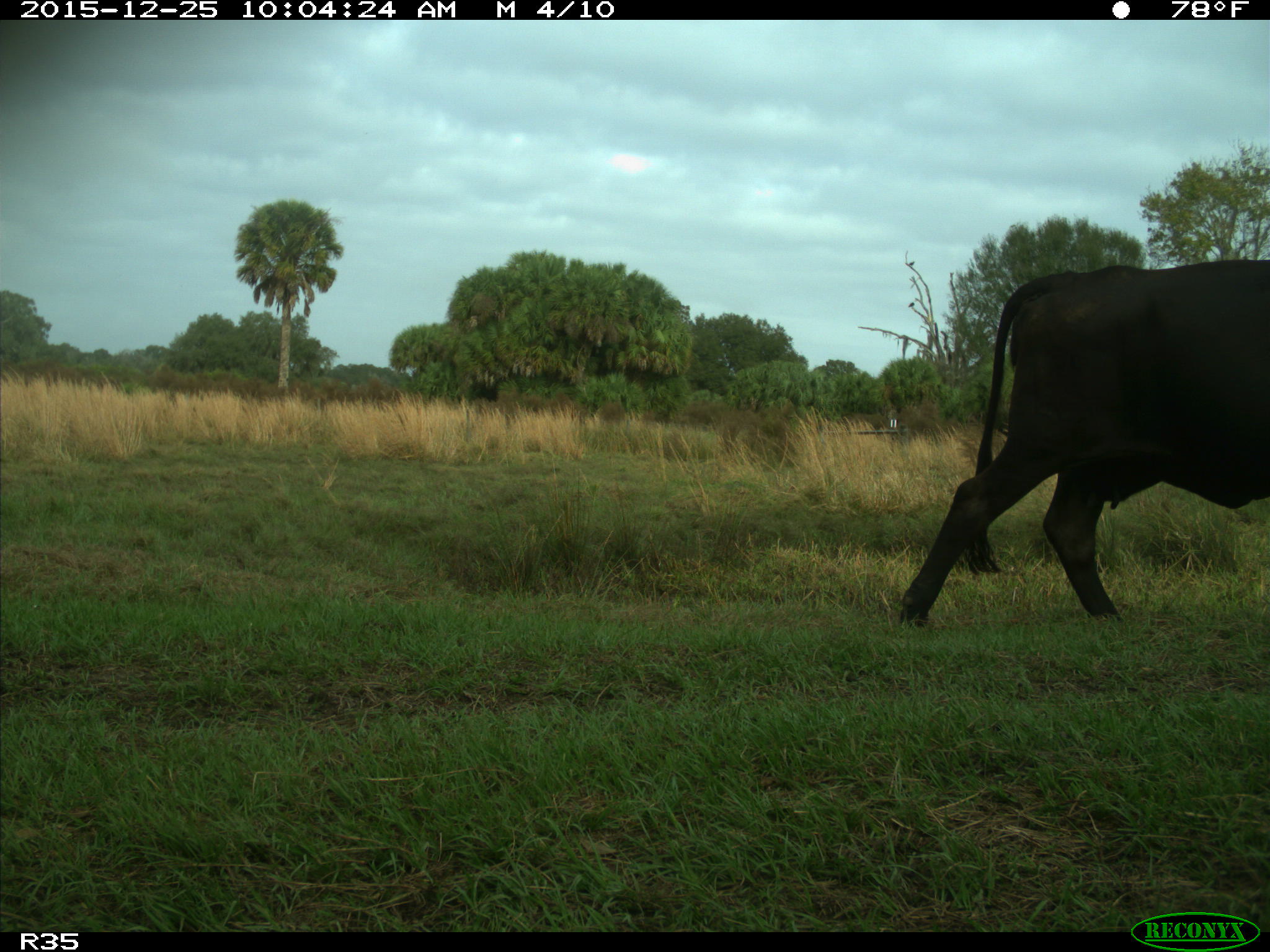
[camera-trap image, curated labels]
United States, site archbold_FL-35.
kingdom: Animalia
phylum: Chordata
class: Mammalia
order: Artiodactyla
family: Bovidae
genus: Bos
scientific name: Bos taurus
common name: domestic cow